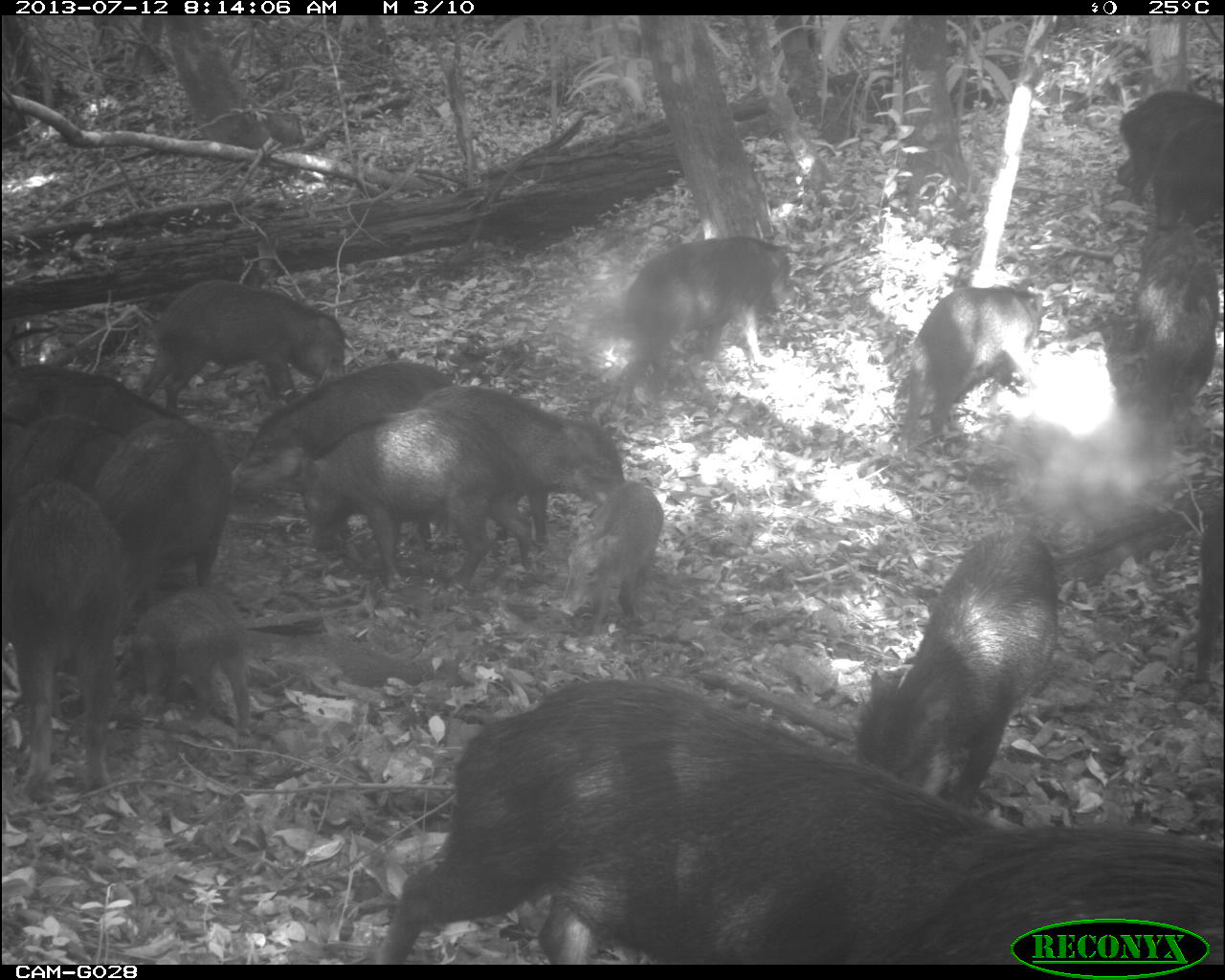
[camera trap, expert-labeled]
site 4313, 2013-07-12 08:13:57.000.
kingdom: Animalia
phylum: Chordata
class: Mammalia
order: Artiodactyla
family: Tayassuidae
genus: Tayassu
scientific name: Tayassu pecari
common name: white-lipped peccary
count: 20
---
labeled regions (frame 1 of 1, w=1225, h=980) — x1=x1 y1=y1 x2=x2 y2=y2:
tayassu pecari: x1=380 y1=681 x2=1024 y2=961; x1=857 y1=530 x2=1056 y2=831; x1=292 y1=407 x2=543 y2=590; x1=924 y1=821 x2=1225 y2=964; x1=0 y1=479 x2=133 y2=789; x1=415 y1=382 x2=619 y2=536; x1=230 y1=359 x2=452 y2=495; x1=131 y1=283 x2=345 y2=423; x1=83 y1=415 x2=241 y2=587; x1=614 y1=232 x2=782 y2=383; x1=898 y1=279 x2=1037 y2=434; x1=115 y1=595 x2=262 y2=738; x1=0 y1=361 x2=174 y2=458; x1=0 y1=404 x2=125 y2=518; x1=574 y1=475 x2=665 y2=622; x1=1115 y1=90 x2=1225 y2=203; x1=1139 y1=241 x2=1212 y2=405; x1=1142 y1=111 x2=1222 y2=217; x1=1198 y1=495 x2=1225 y2=671